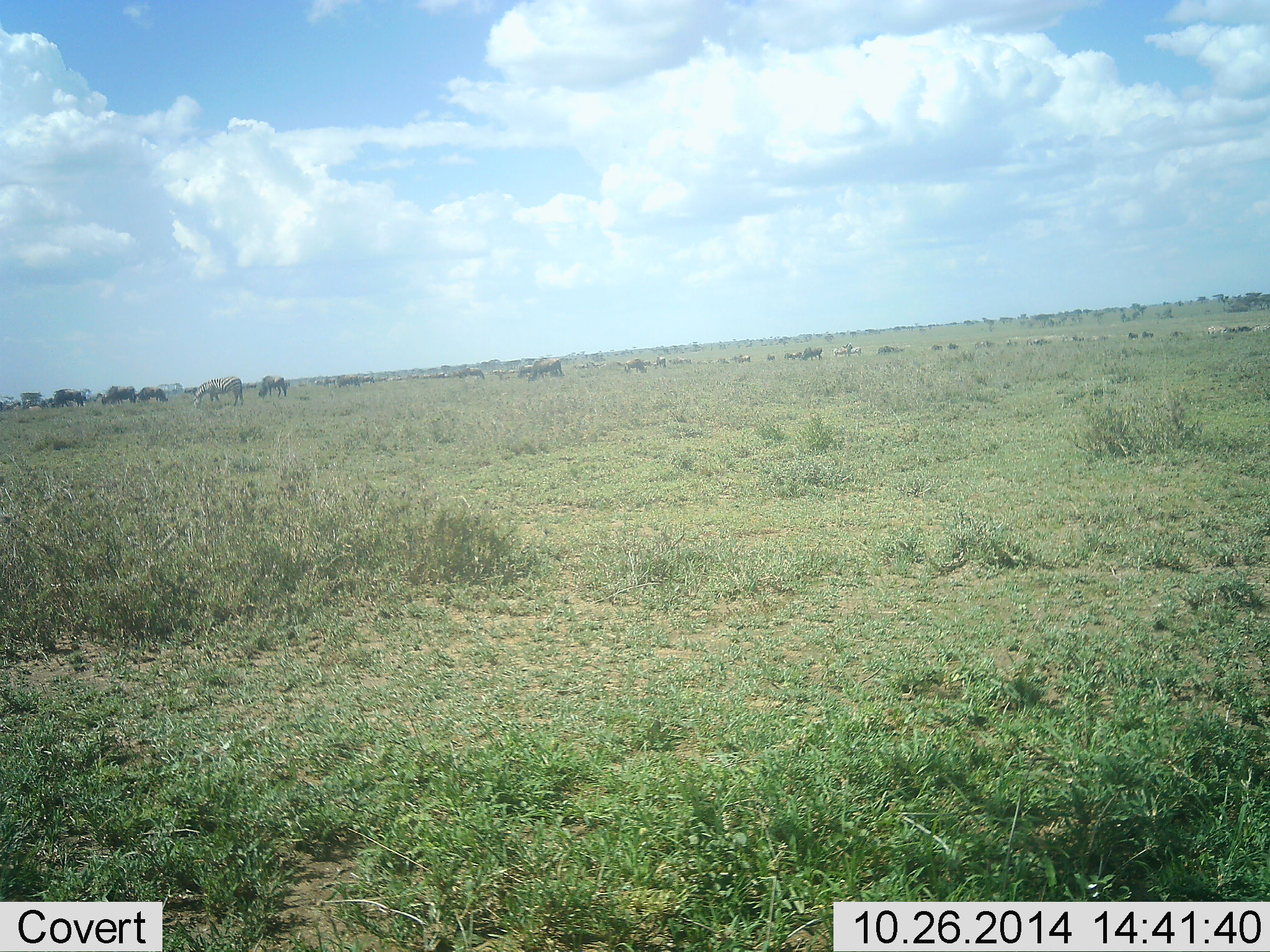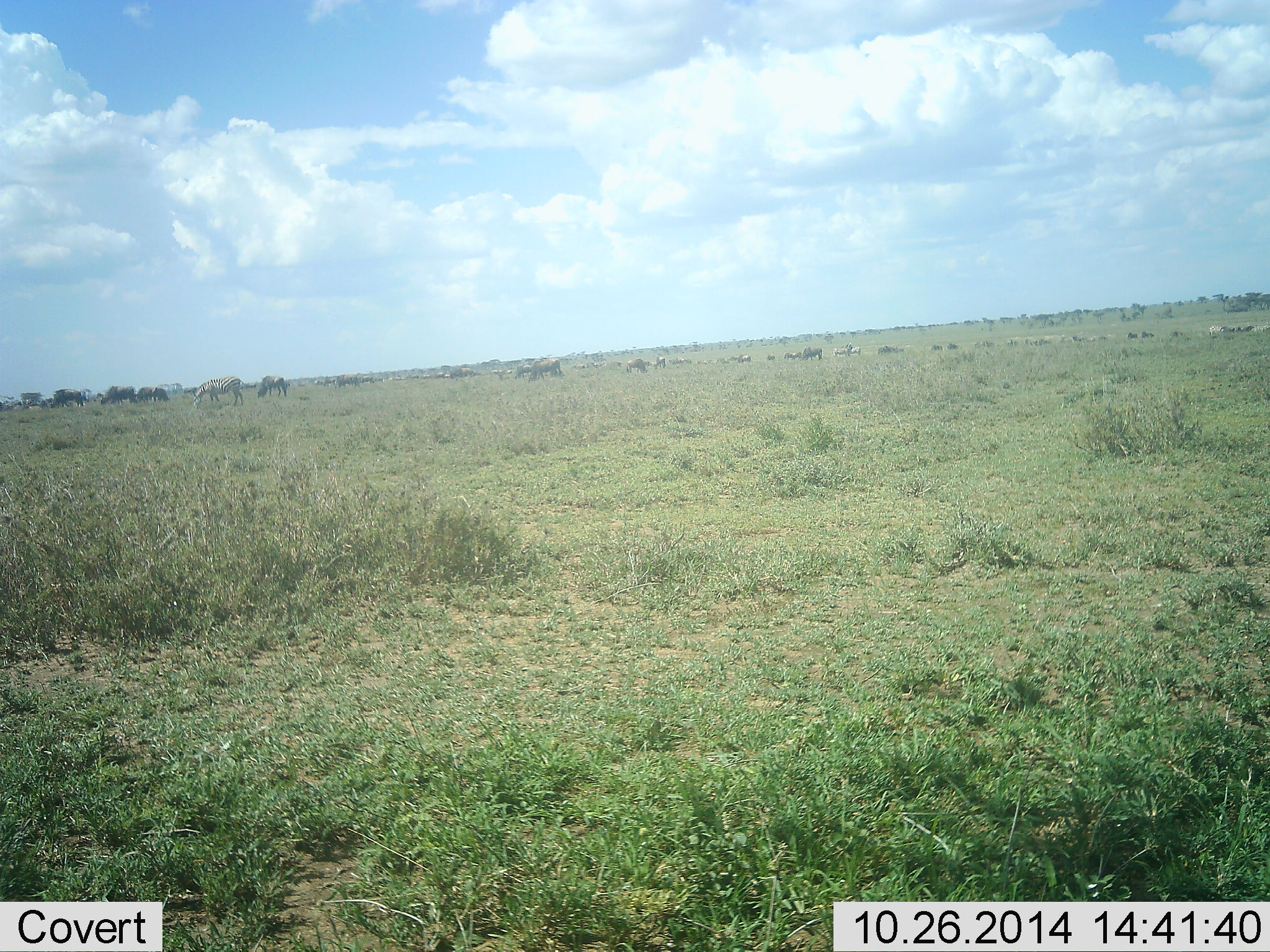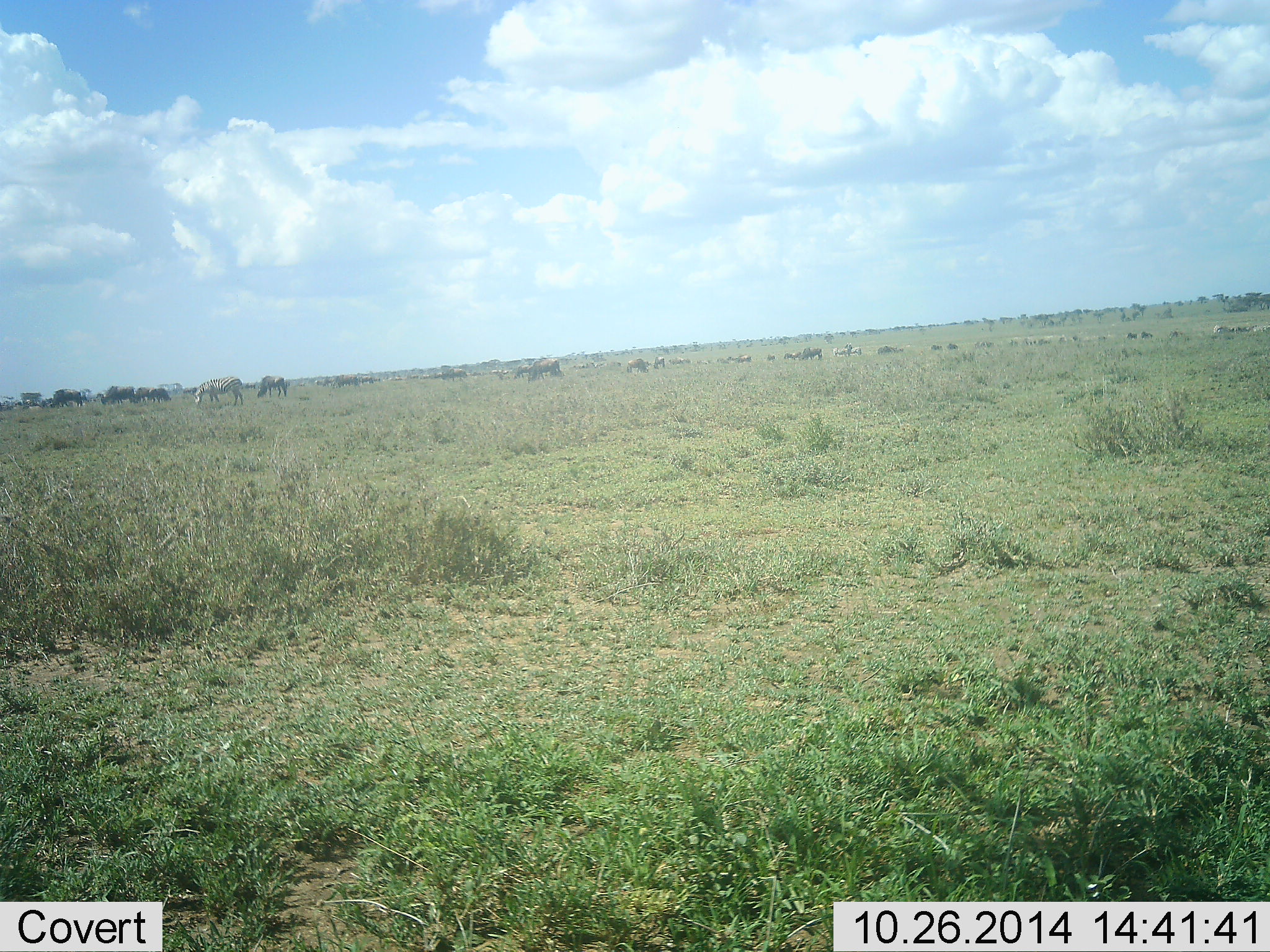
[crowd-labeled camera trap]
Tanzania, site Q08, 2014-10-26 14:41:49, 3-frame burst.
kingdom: Animalia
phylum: Chordata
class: Mammalia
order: Artiodactyla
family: Bovidae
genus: Connochaetes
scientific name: Connochaetes taurinus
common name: blue wildebeest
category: wildebeest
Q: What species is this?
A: Wildebeest (blue wildebeest) (Connochaetes taurinus).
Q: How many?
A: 11-50.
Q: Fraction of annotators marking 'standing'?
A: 38%.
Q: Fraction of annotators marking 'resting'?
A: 0%.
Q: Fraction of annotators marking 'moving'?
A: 23%.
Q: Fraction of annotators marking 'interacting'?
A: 0%.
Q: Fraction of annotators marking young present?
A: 0%.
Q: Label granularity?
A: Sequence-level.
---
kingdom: Animalia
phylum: Chordata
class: Mammalia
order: Perissodactyla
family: Equidae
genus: Equus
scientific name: Equus quagga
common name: plains zebra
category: zebra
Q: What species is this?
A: Zebra (plains zebra) (Equus quagga).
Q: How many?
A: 11-50.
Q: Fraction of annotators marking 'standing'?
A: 40%.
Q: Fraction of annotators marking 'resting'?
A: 0%.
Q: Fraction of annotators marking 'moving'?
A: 10%.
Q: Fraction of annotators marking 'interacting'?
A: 0%.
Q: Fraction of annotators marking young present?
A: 0%.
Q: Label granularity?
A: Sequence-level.